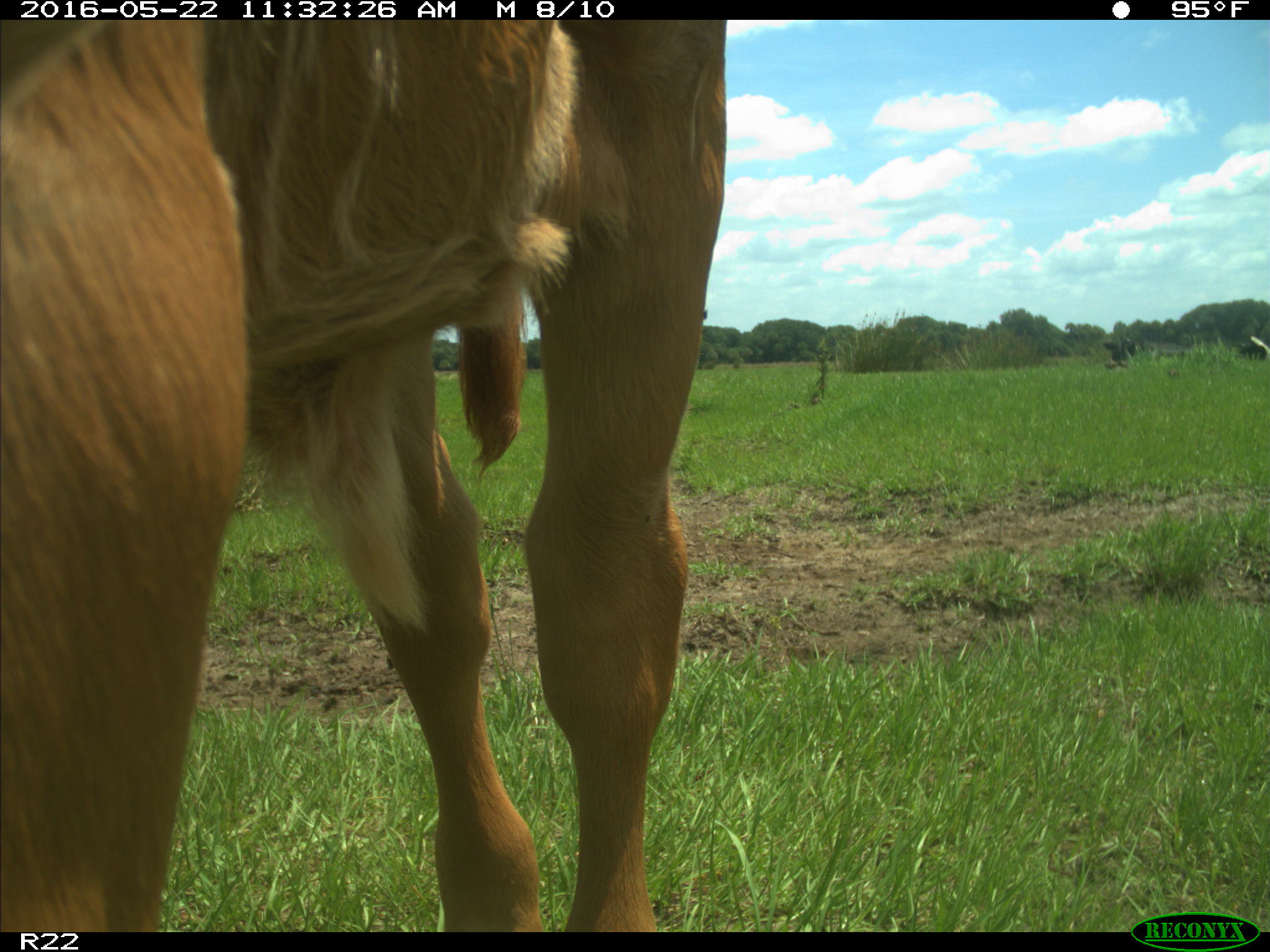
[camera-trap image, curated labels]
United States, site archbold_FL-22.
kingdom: Animalia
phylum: Chordata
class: Mammalia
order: Artiodactyla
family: Bovidae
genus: Bos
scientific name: Bos taurus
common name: domestic cow